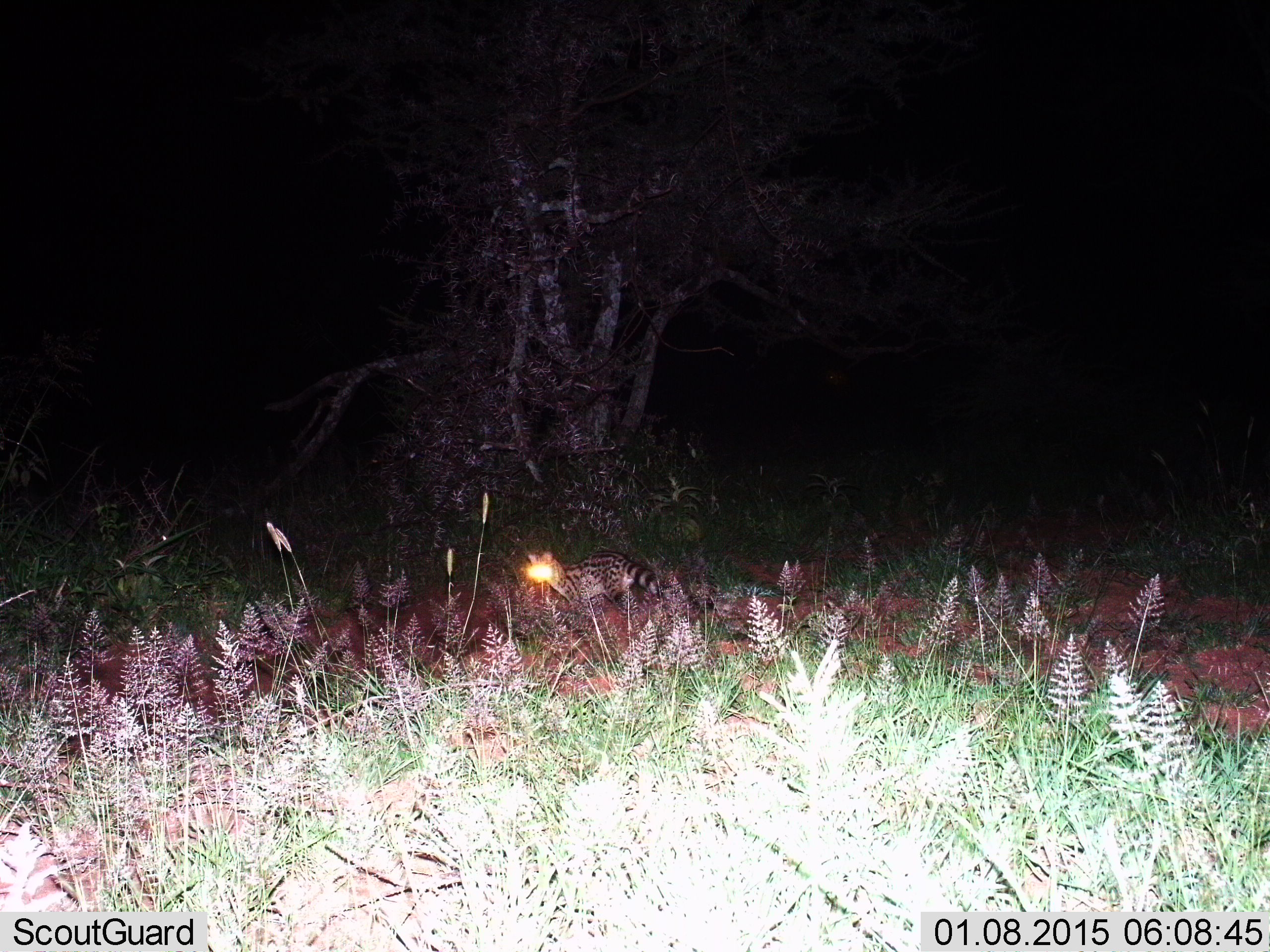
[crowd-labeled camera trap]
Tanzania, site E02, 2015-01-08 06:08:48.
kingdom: Animalia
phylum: Chordata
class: Mammalia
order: Carnivora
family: Viverridae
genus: Genetta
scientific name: Genetta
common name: genet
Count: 1.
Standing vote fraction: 80%.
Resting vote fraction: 0%.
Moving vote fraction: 20%.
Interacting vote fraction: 0%.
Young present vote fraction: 0%.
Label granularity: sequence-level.